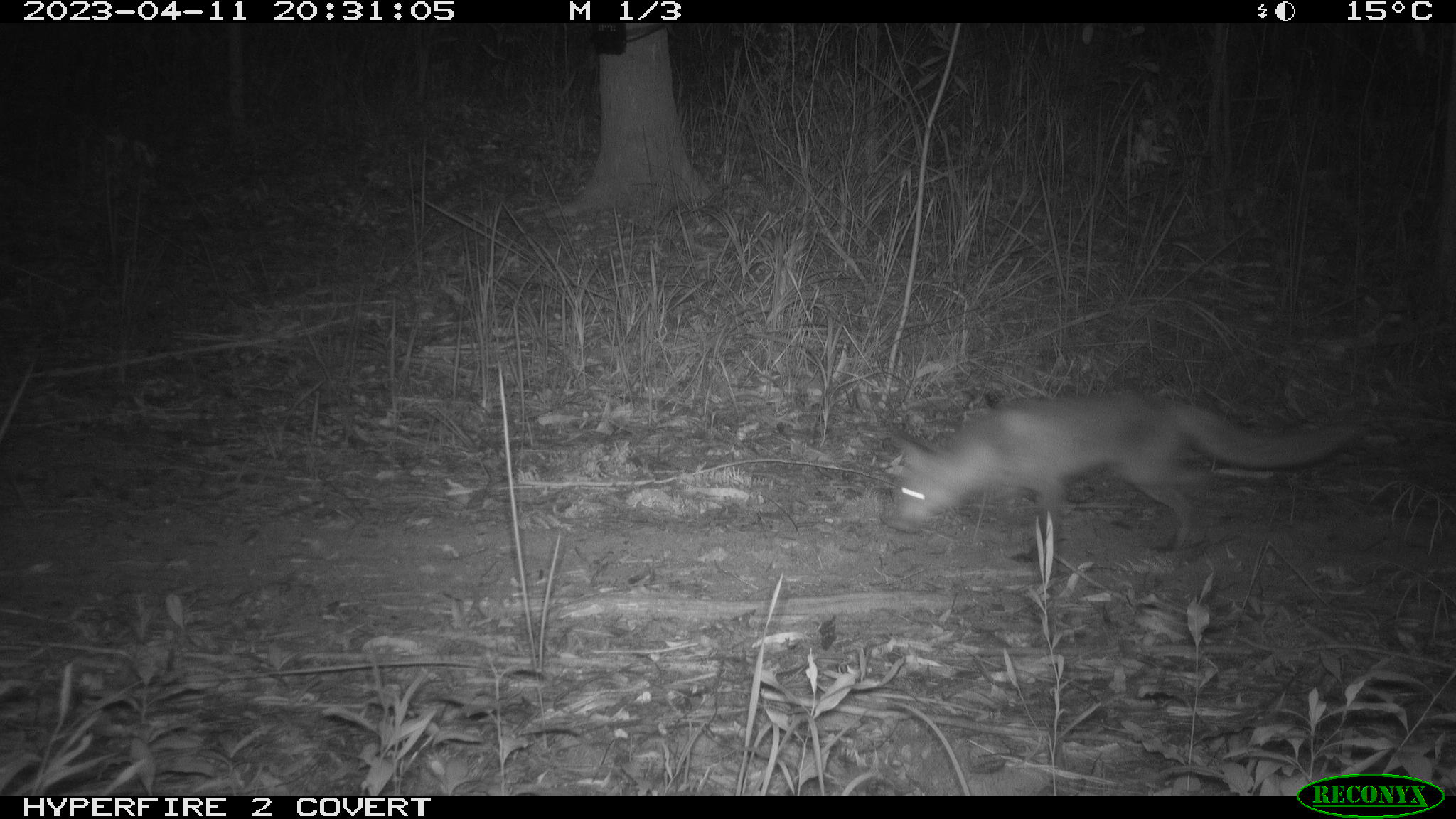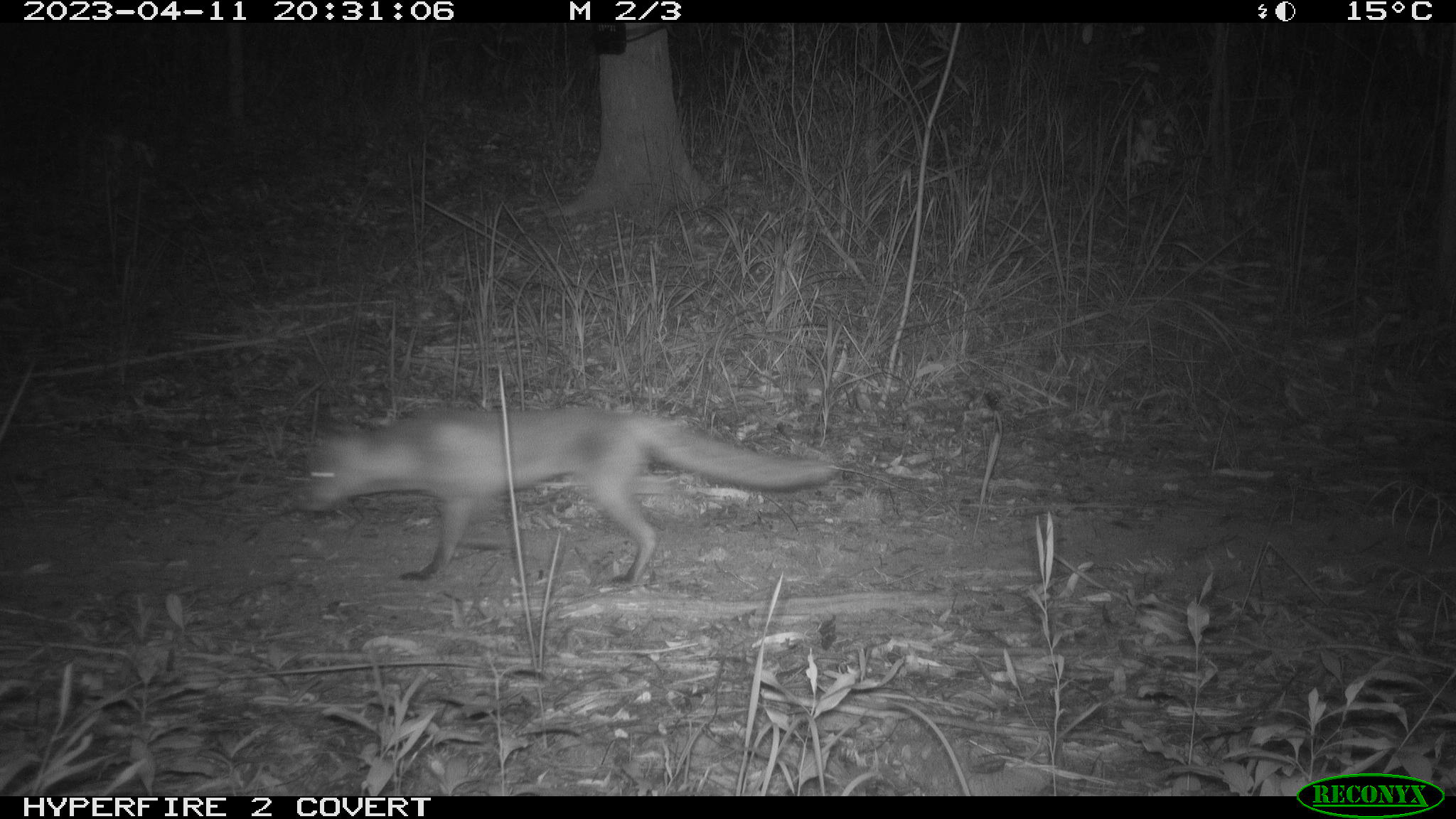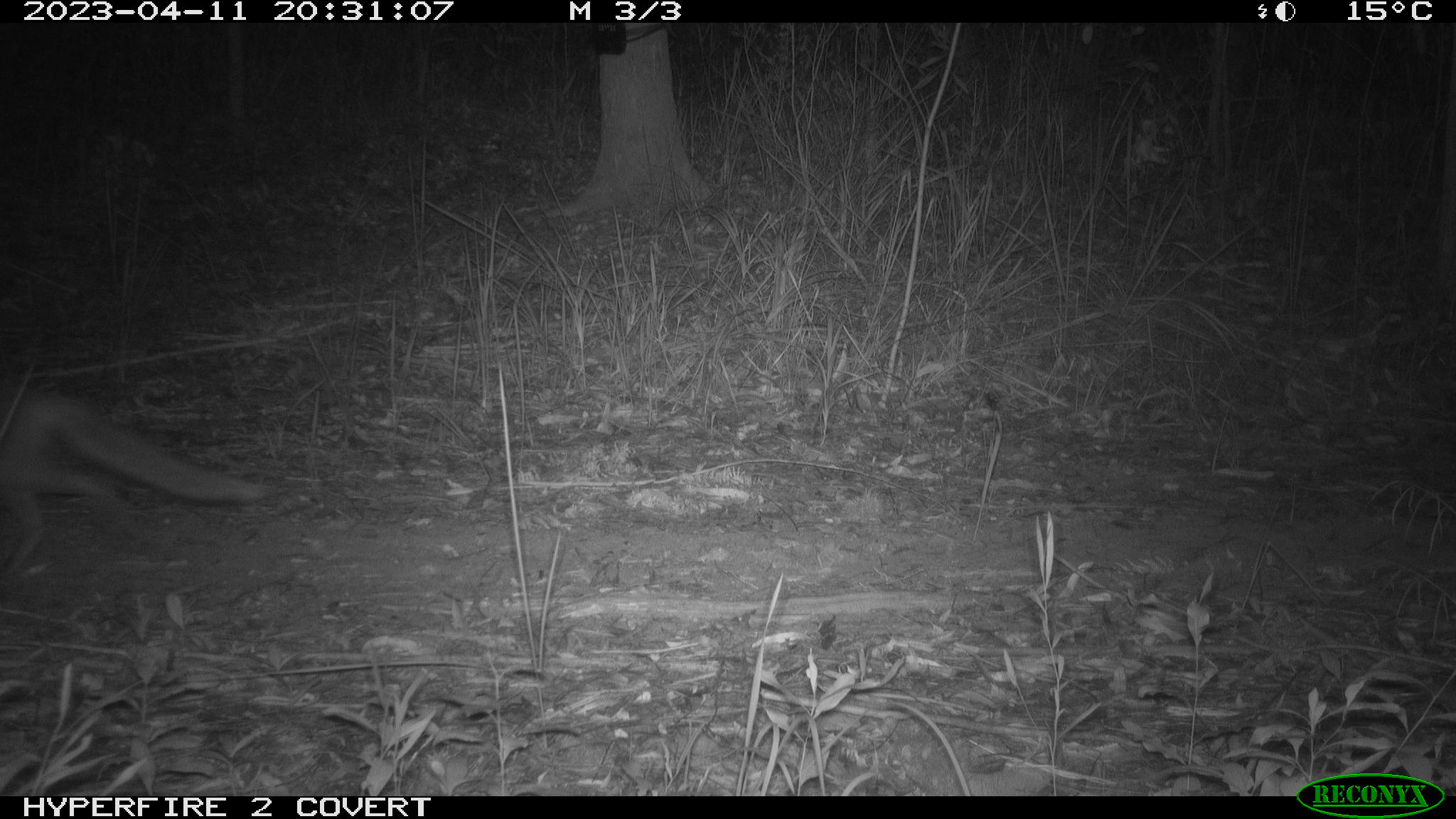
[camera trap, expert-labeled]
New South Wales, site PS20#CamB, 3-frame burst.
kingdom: Animalia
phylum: Chordata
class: Mammalia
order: Carnivora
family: Canidae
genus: Vulpes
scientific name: Vulpes vulpes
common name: red fox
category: fox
Fox (red fox) (Vulpes vulpes).